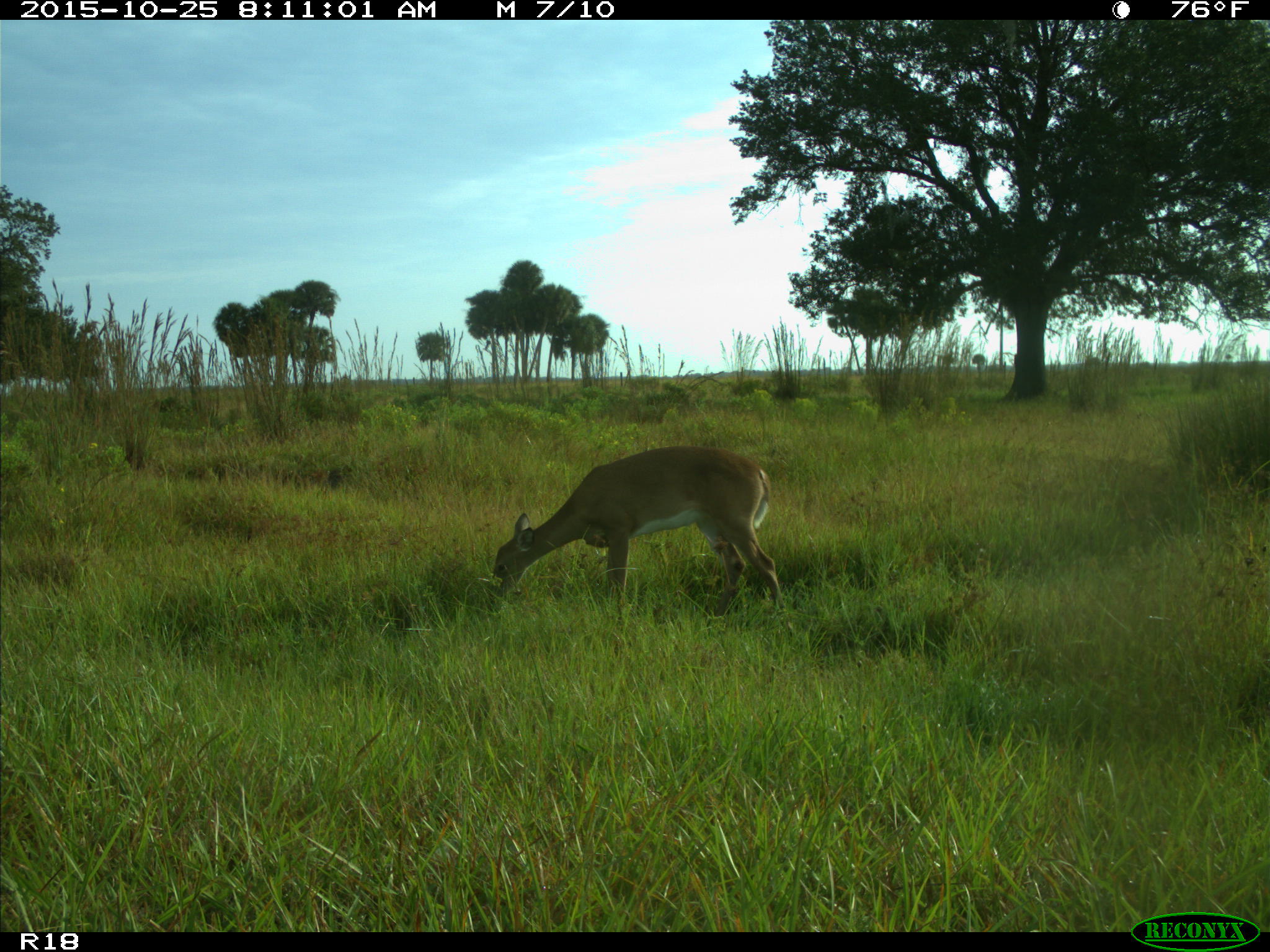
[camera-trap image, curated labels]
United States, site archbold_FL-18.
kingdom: Animalia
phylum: Chordata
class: Mammalia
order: Artiodactyla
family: Cervidae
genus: Odocoileus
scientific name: Odocoileus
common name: deer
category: unidentified deer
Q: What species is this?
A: Unidentified deer (deer) (Odocoileus).